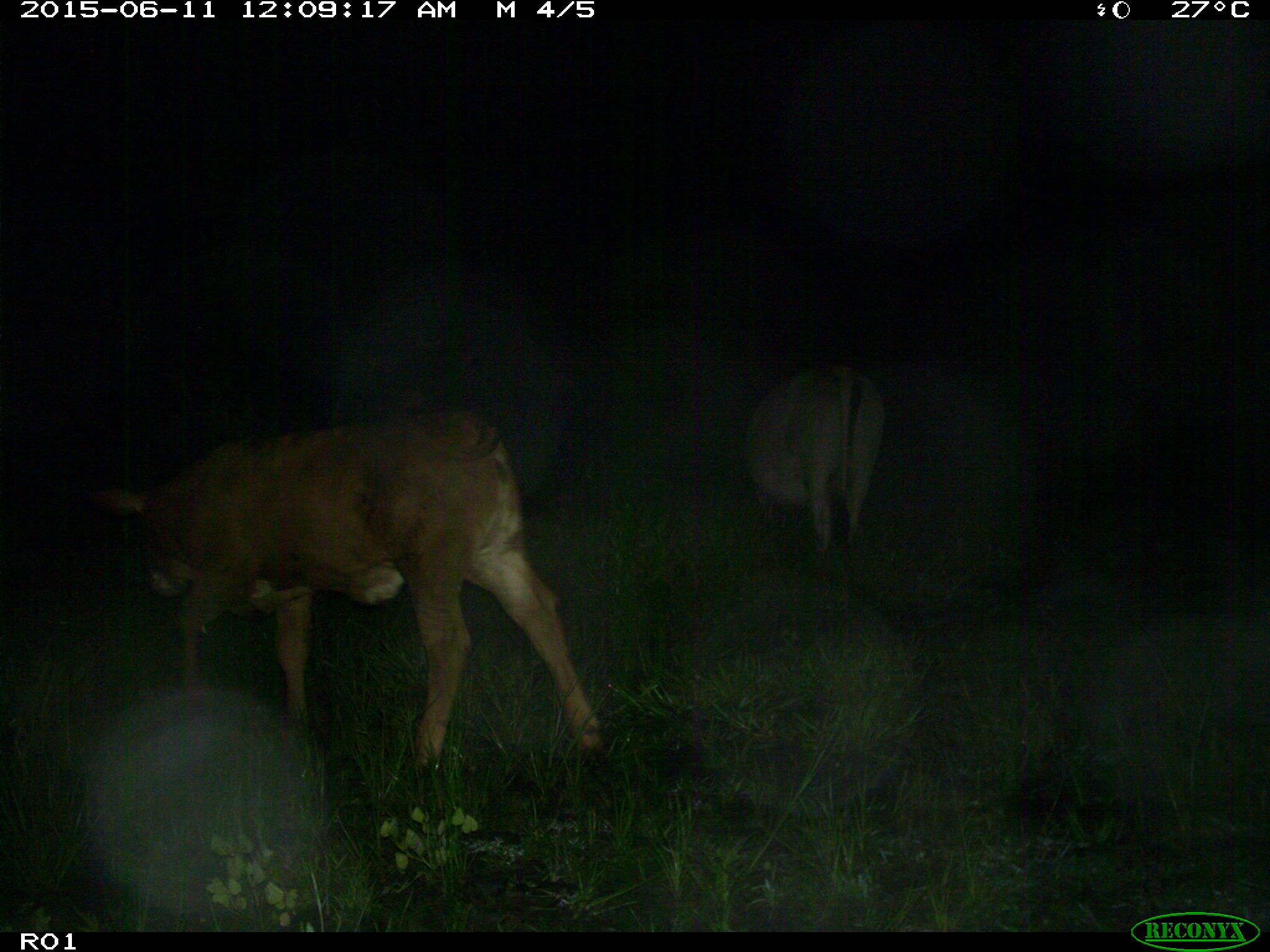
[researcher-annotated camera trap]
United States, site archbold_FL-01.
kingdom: Animalia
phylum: Chordata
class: Mammalia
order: Artiodactyla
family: Bovidae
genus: Bos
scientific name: Bos taurus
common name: domestic cow